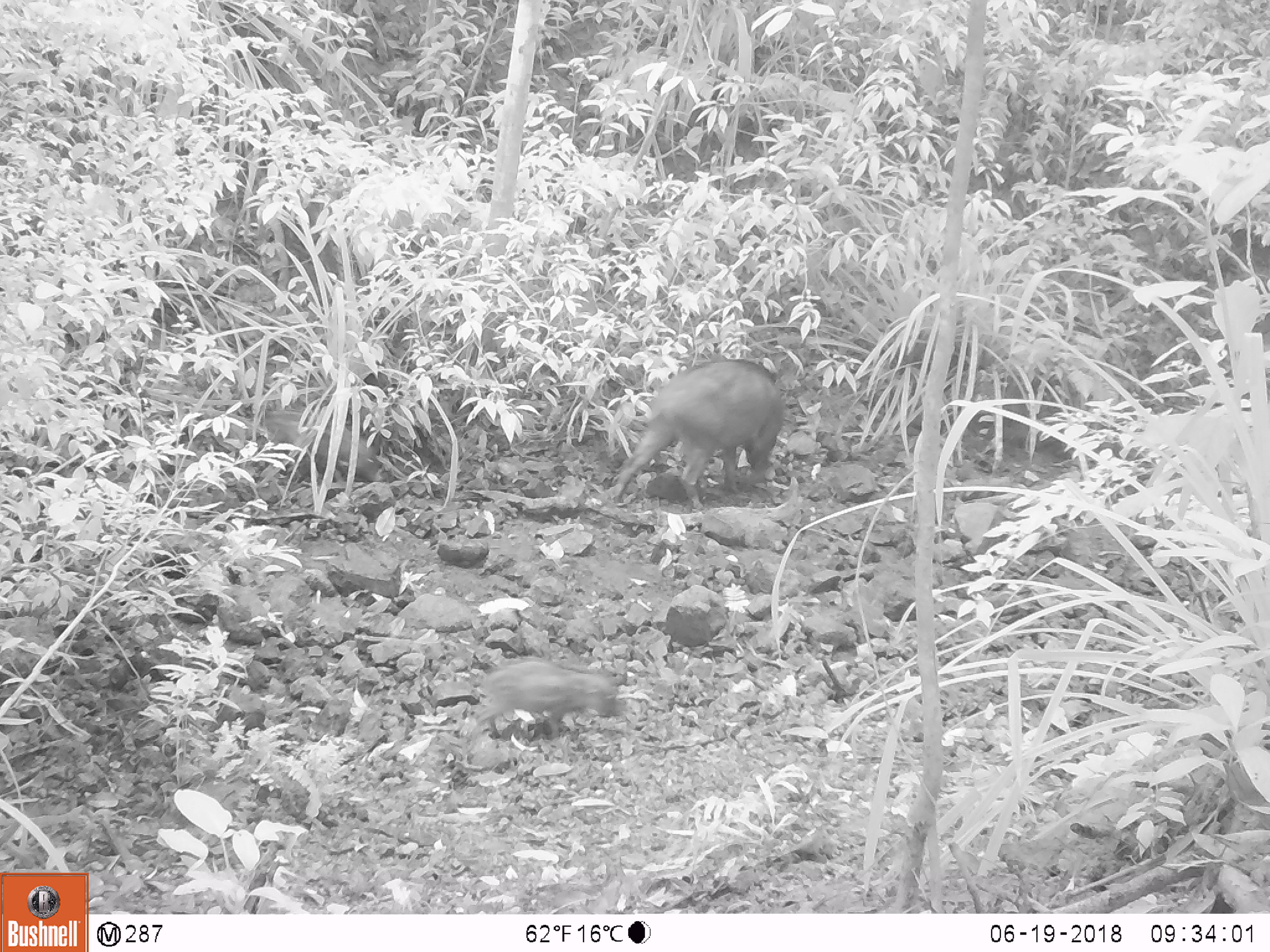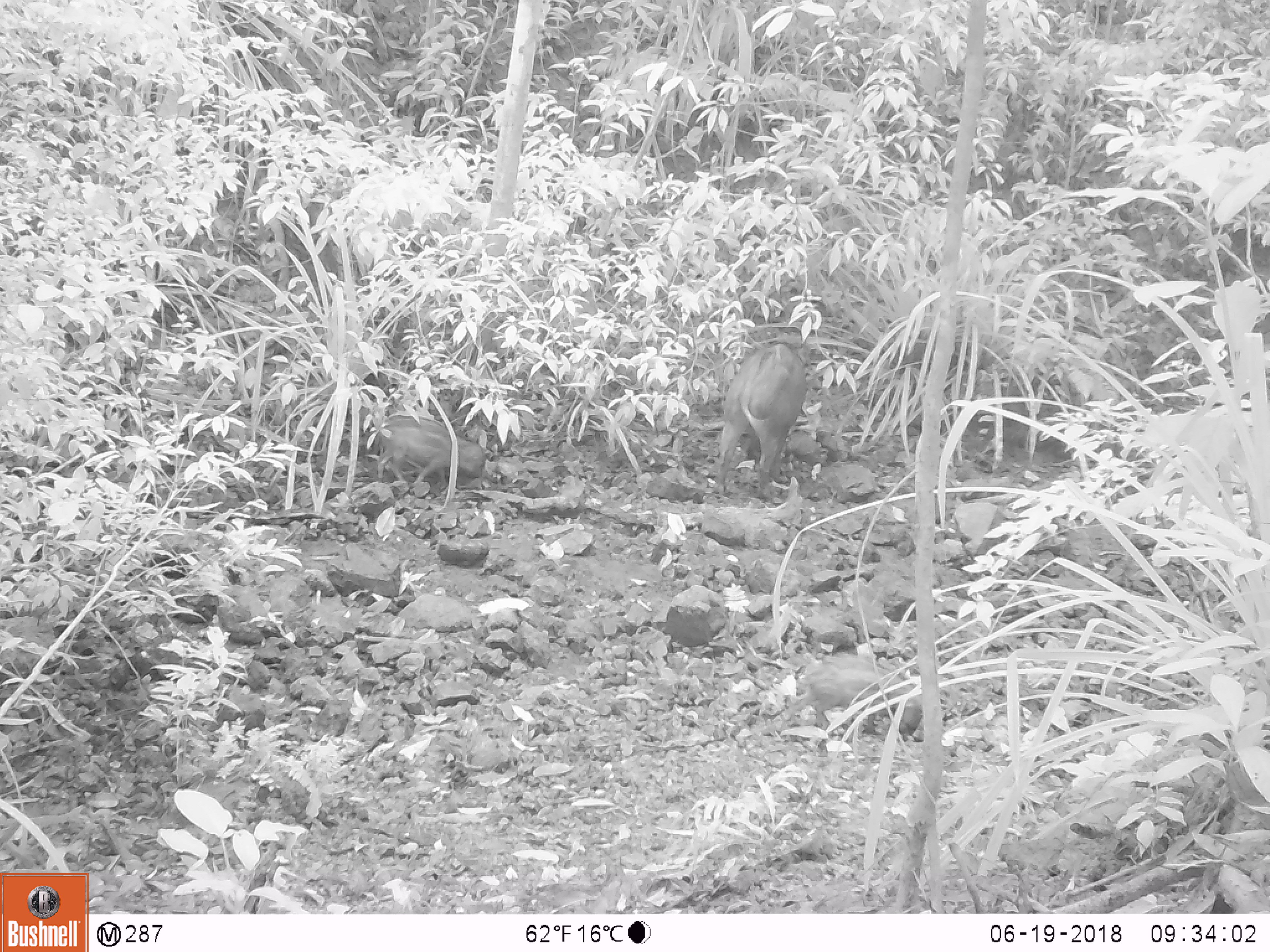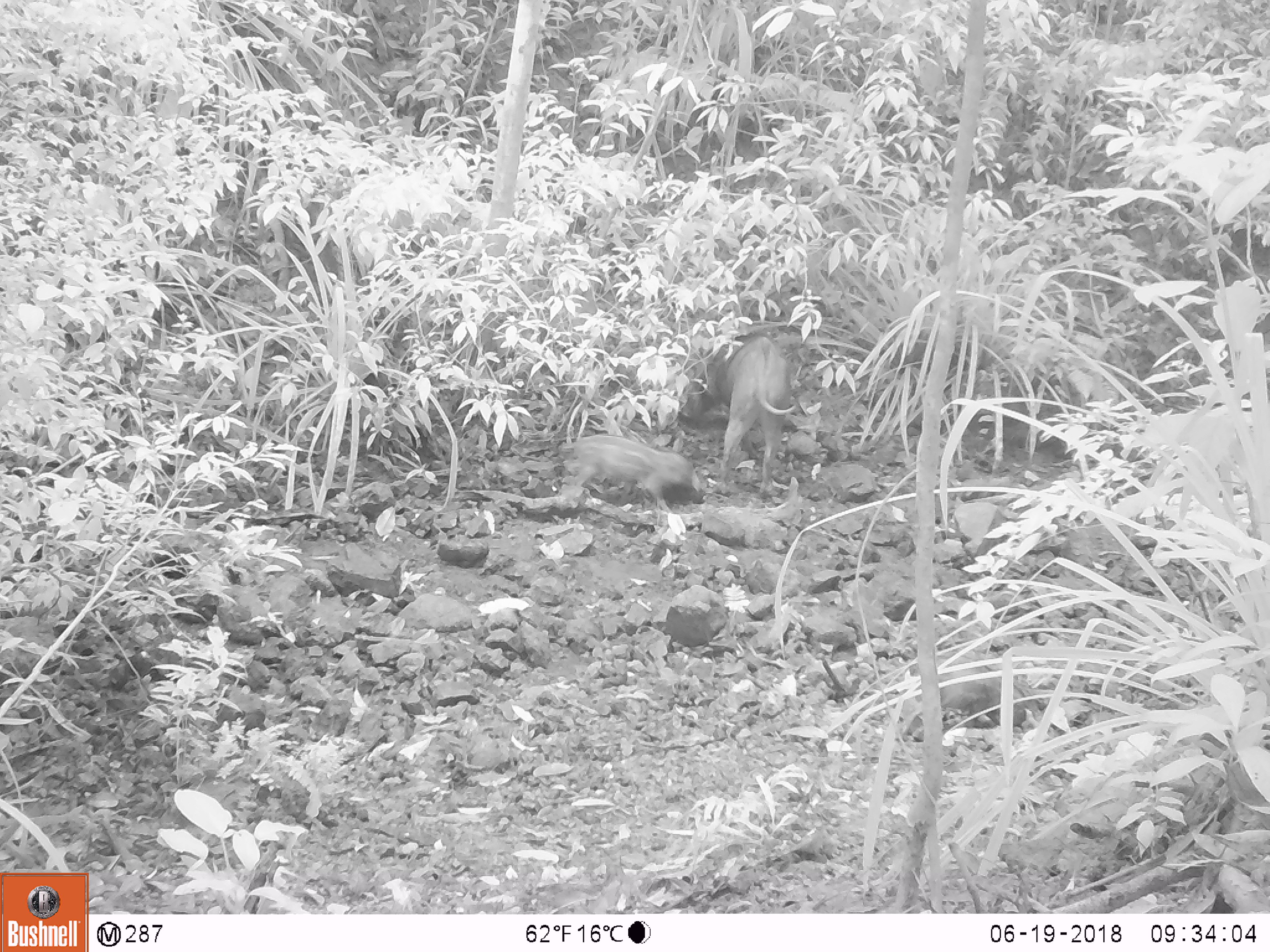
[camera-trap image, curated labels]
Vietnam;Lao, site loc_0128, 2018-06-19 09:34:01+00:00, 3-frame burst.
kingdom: Animalia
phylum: Chordata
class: Mammalia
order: Artiodactyla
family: Suidae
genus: Sus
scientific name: Sus scrofa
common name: eurasian wild pig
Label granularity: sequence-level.